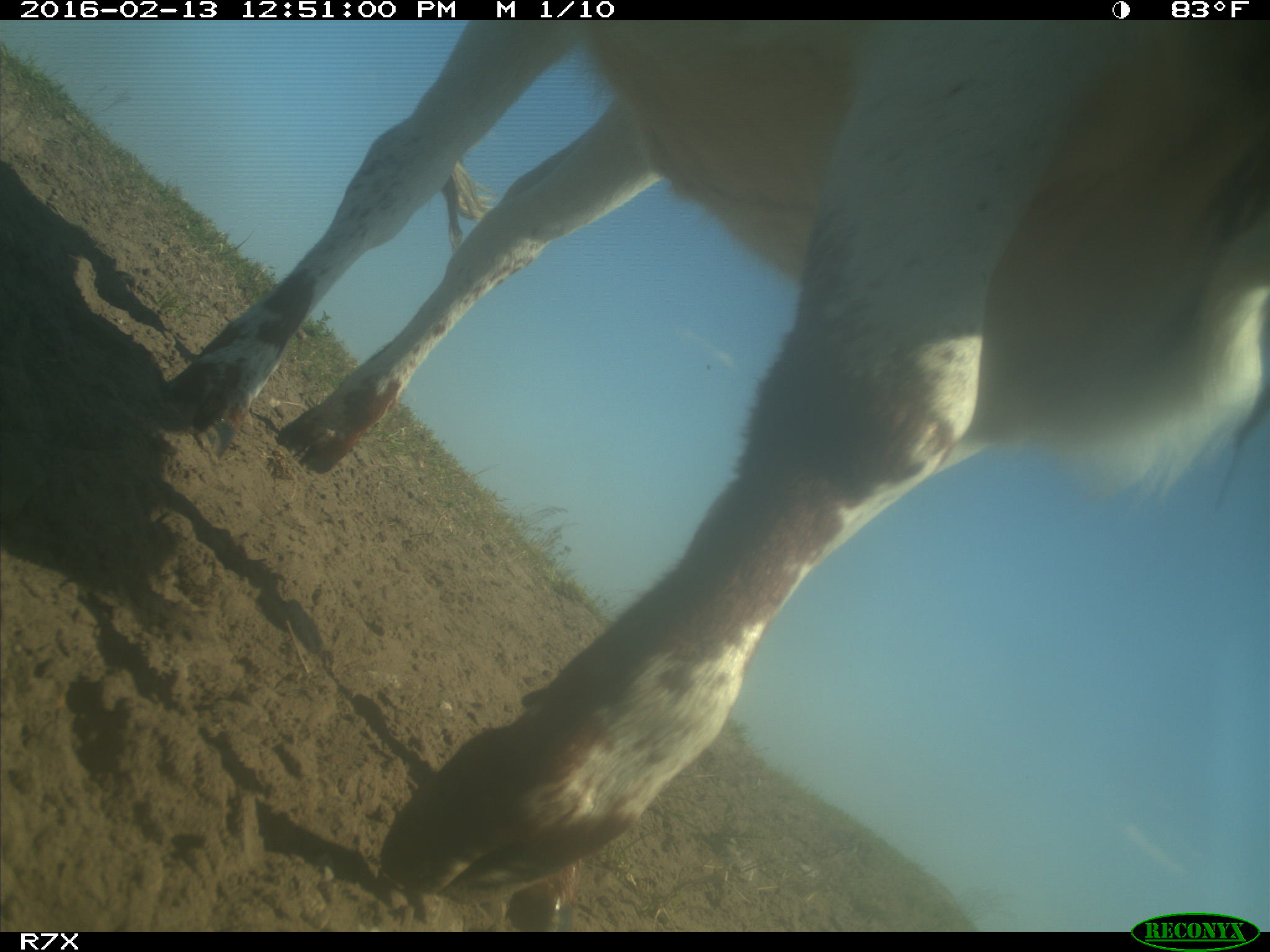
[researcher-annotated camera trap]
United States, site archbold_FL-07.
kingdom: Animalia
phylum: Chordata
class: Mammalia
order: Artiodactyla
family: Bovidae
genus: Bos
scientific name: Bos taurus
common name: domestic cow